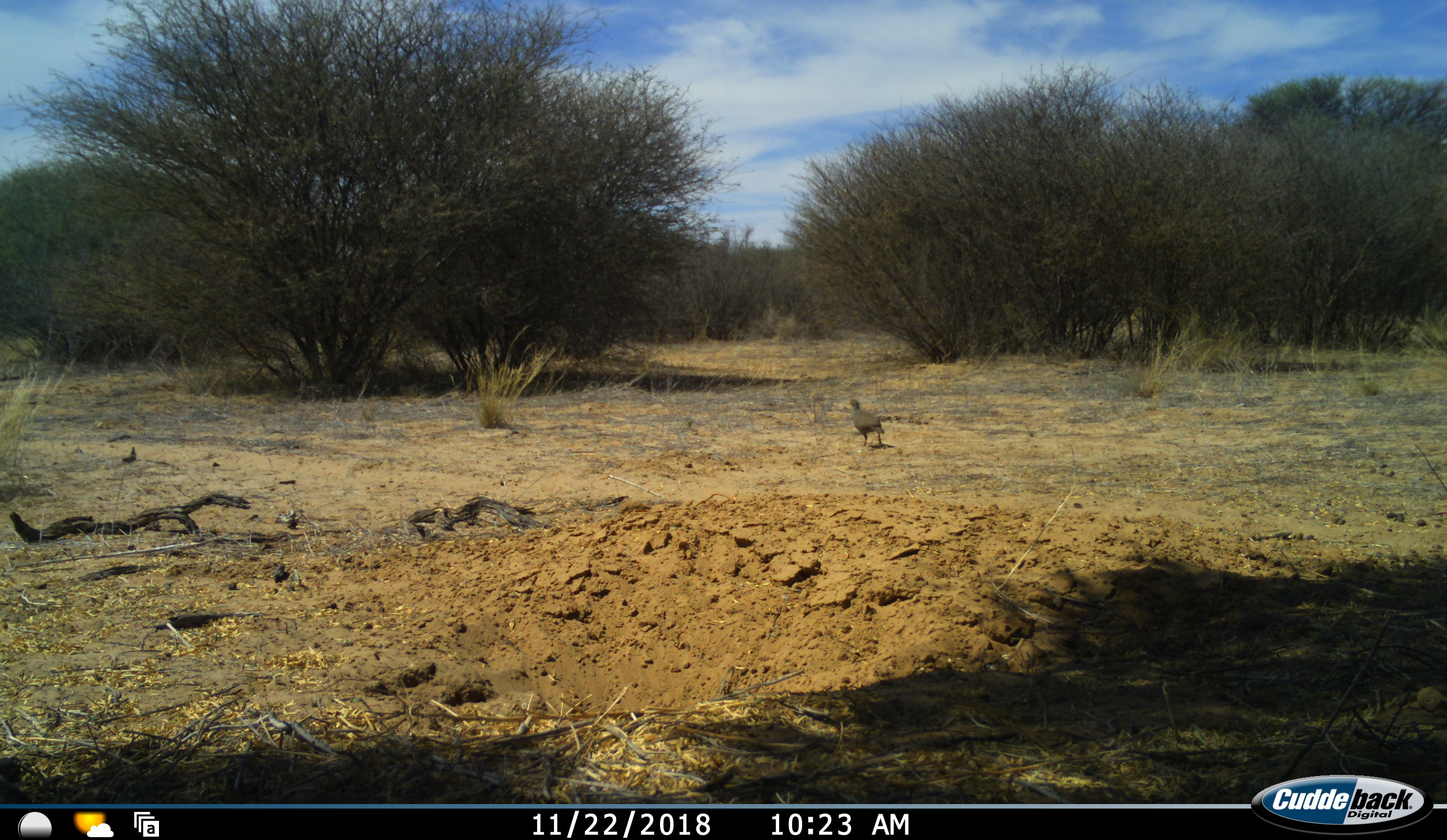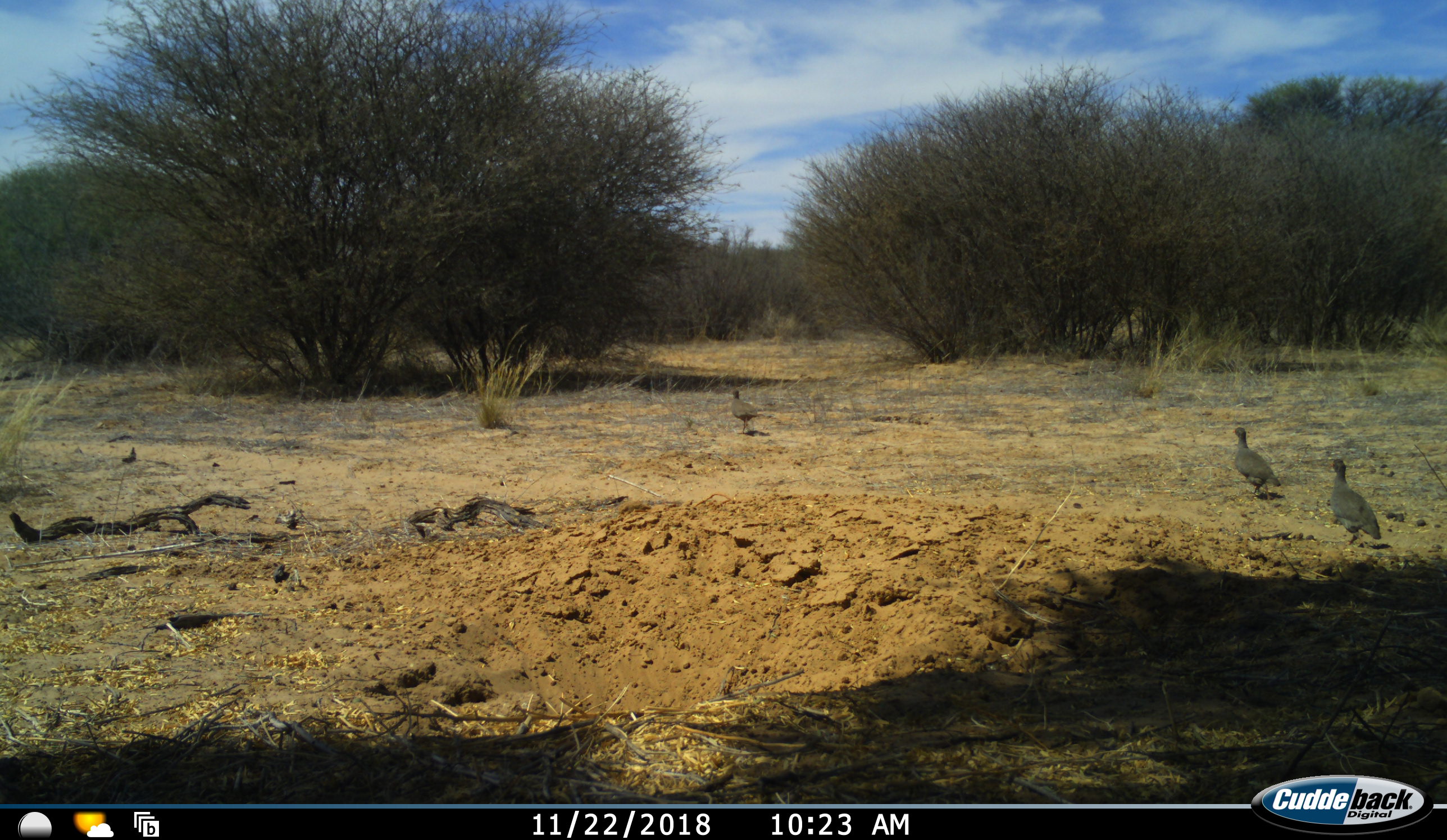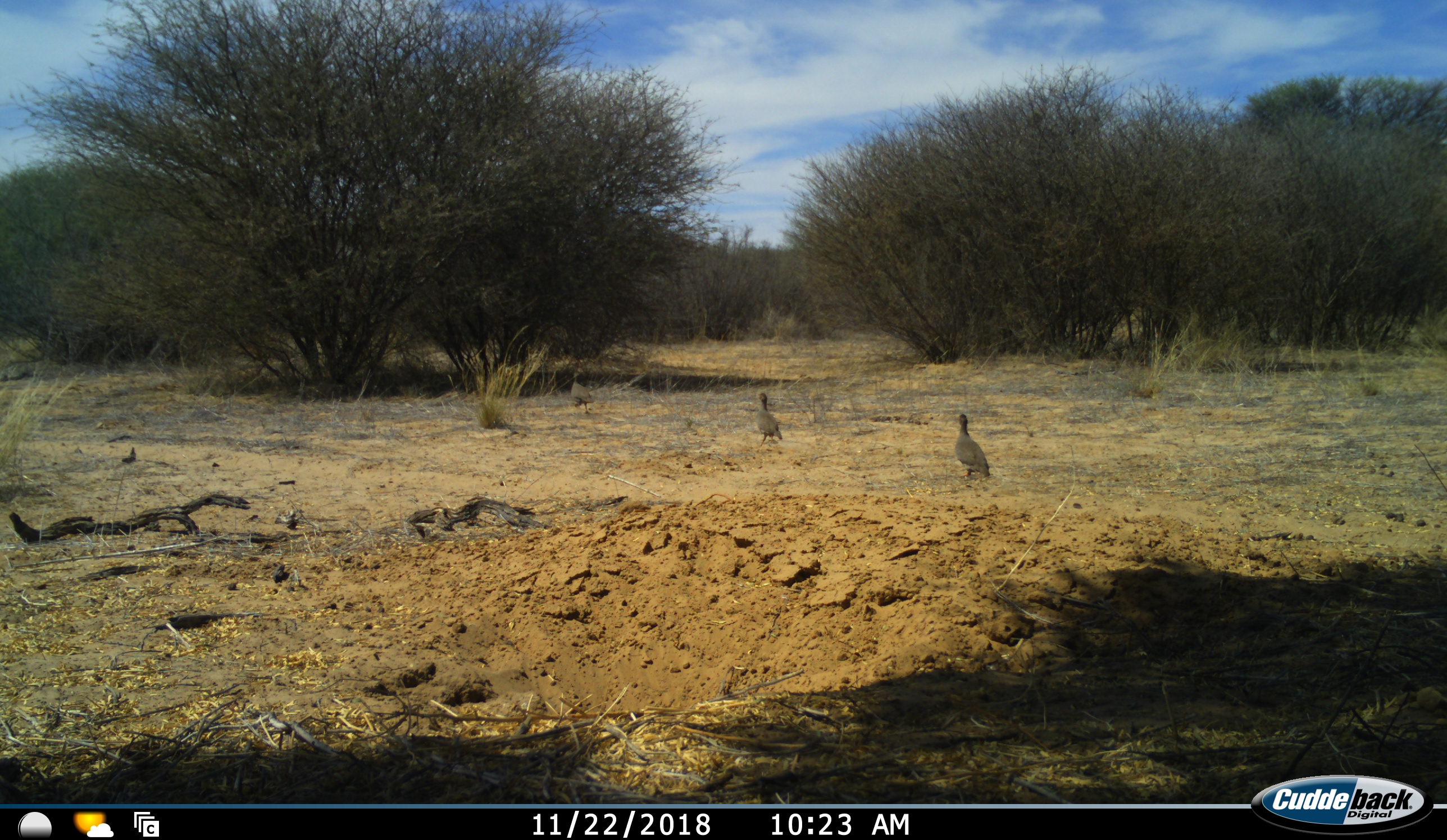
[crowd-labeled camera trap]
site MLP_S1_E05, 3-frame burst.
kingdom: Animalia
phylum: Chordata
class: Aves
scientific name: Aves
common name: bird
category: birdother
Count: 3.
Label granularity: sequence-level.